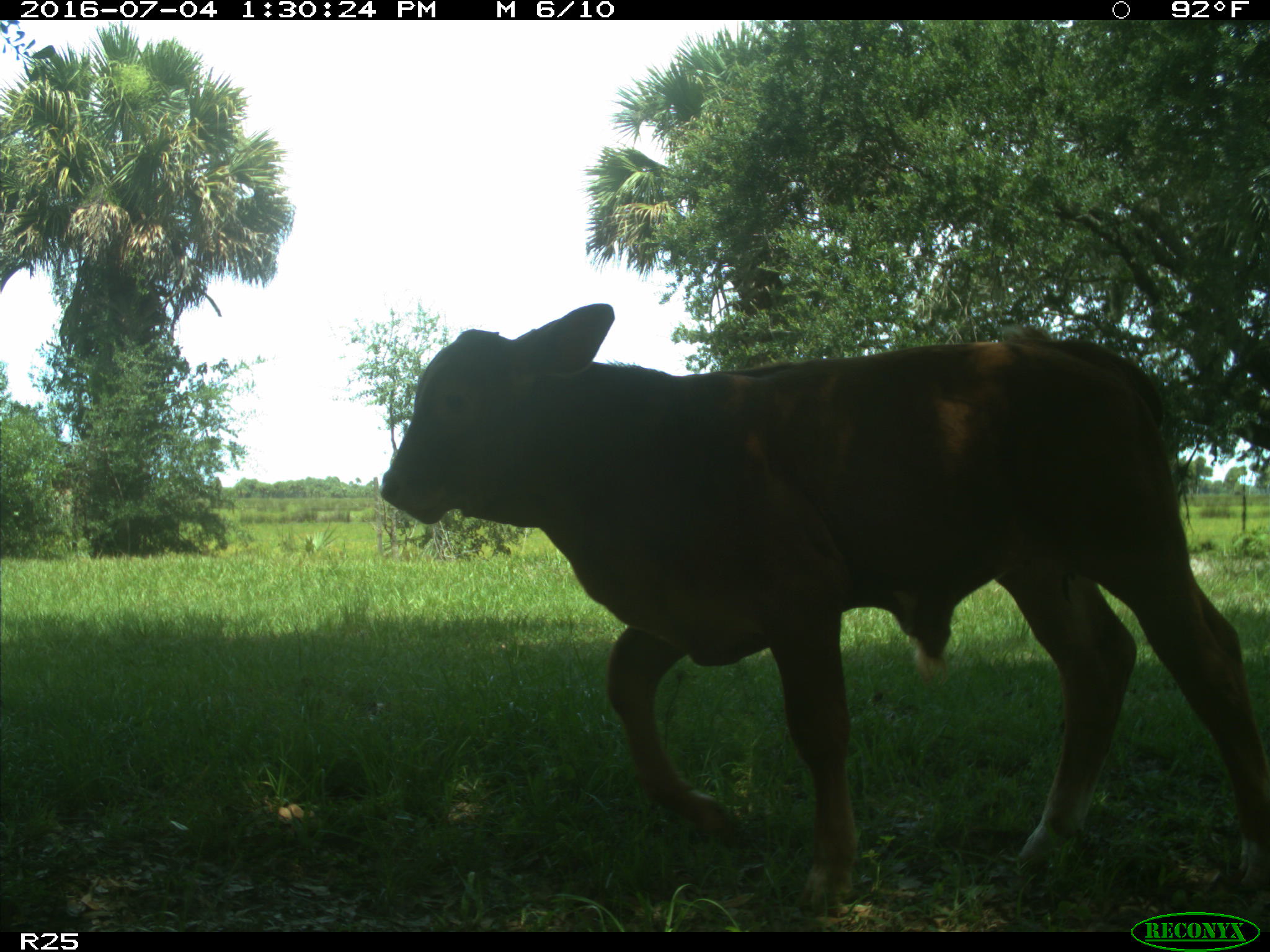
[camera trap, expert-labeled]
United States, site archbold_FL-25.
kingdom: Animalia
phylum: Chordata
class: Mammalia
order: Artiodactyla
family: Bovidae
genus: Bos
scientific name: Bos taurus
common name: domestic cow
Bos taurus (domestic cow).